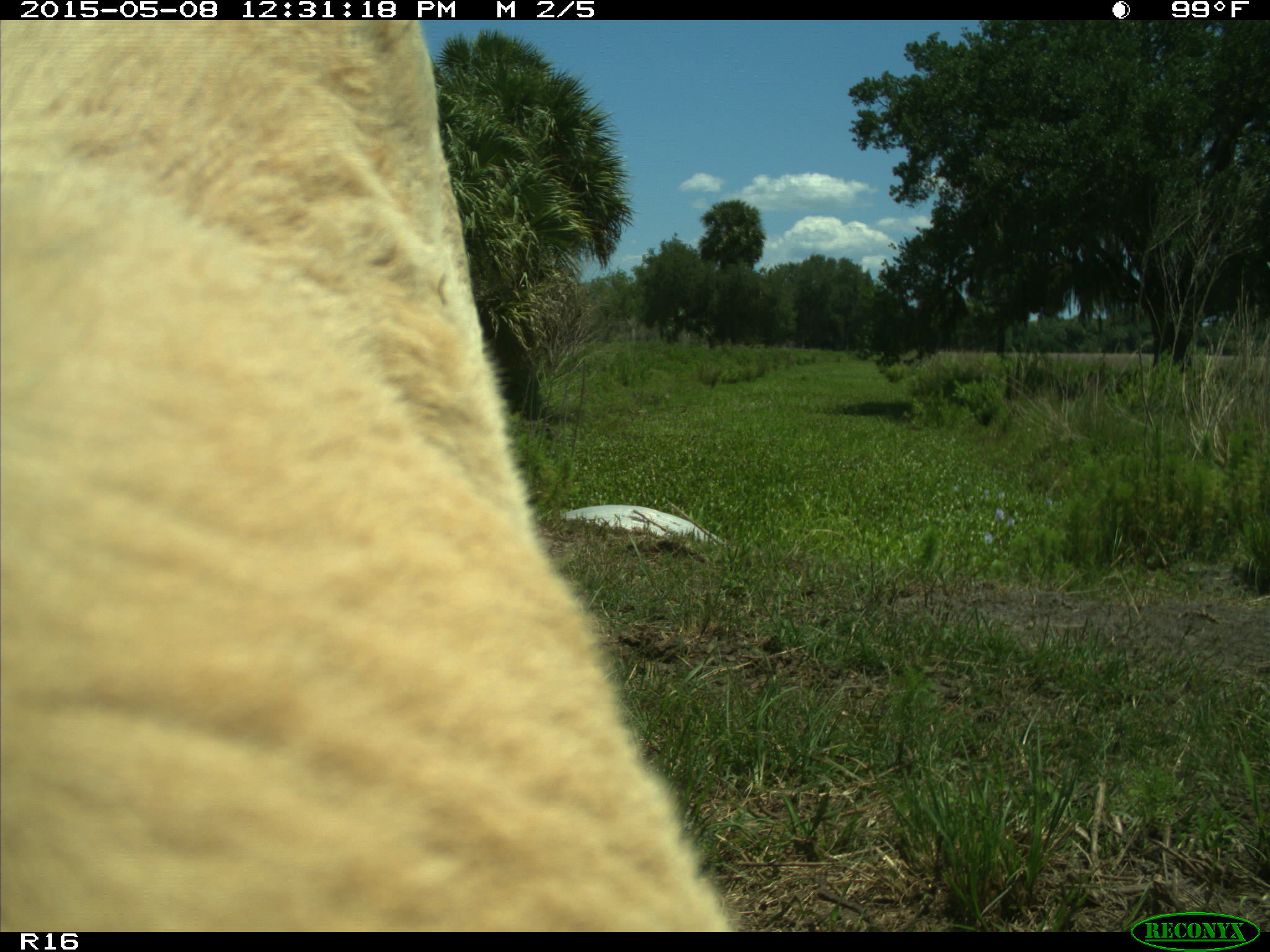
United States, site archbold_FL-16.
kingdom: Animalia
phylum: Chordata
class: Mammalia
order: Artiodactyla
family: Bovidae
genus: Bos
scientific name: Bos taurus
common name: domestic cow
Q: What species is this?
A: Bos taurus (domestic cow).